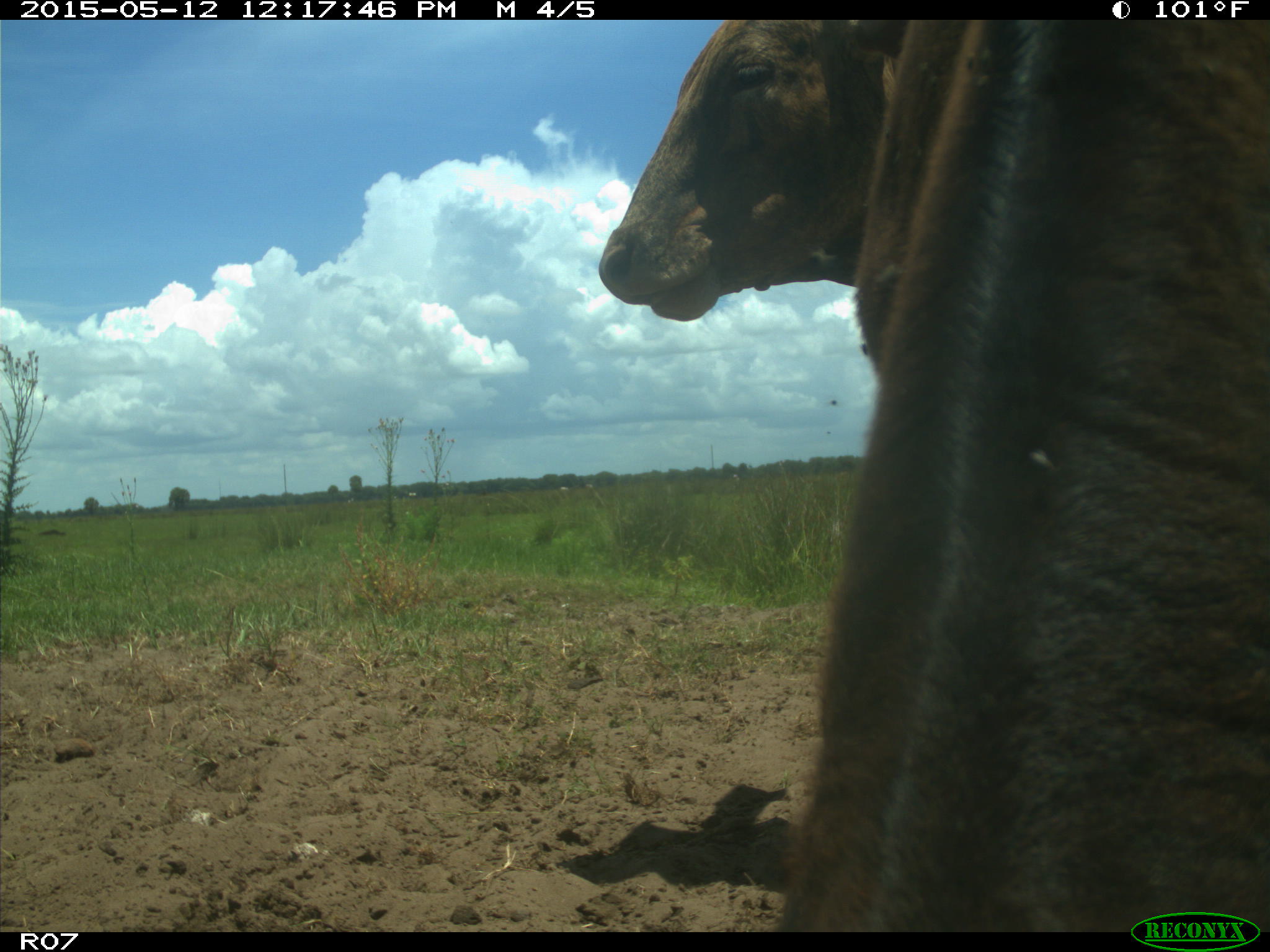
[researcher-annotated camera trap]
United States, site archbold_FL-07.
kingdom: Animalia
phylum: Chordata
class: Mammalia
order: Artiodactyla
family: Bovidae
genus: Bos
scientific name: Bos taurus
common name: domestic cow